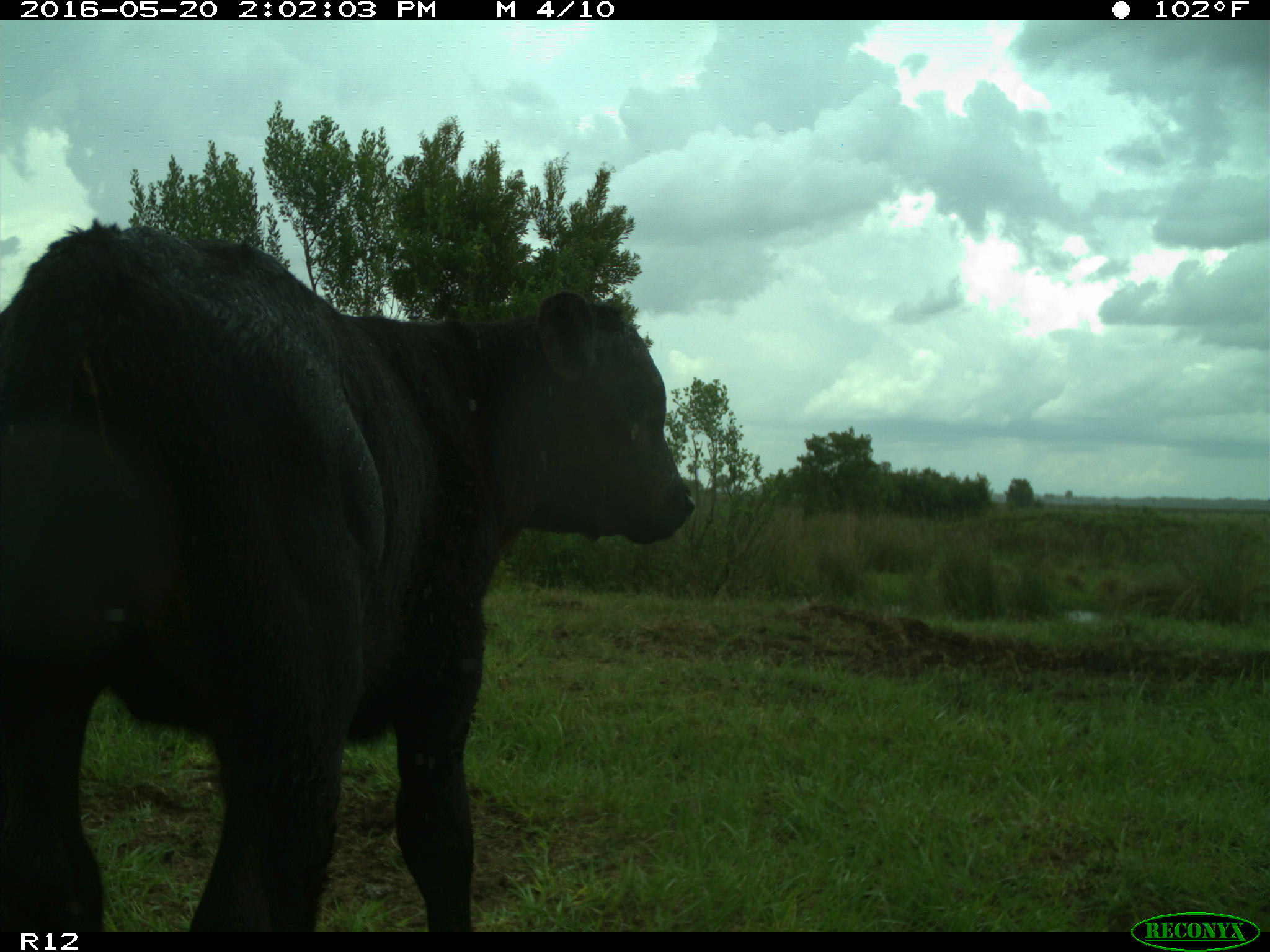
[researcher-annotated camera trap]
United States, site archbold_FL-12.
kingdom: Animalia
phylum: Chordata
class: Mammalia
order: Artiodactyla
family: Bovidae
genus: Bos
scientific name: Bos taurus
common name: domestic cow